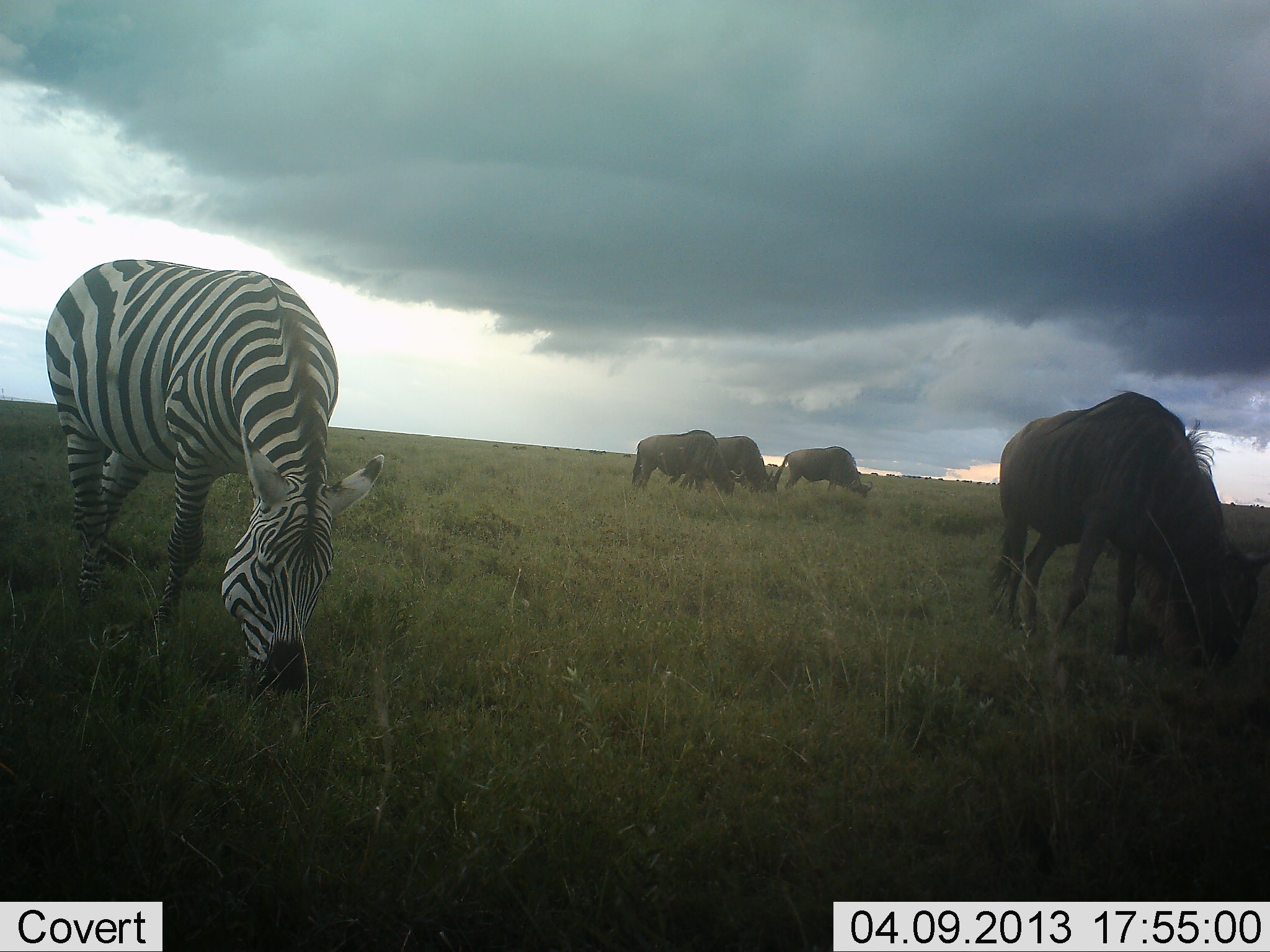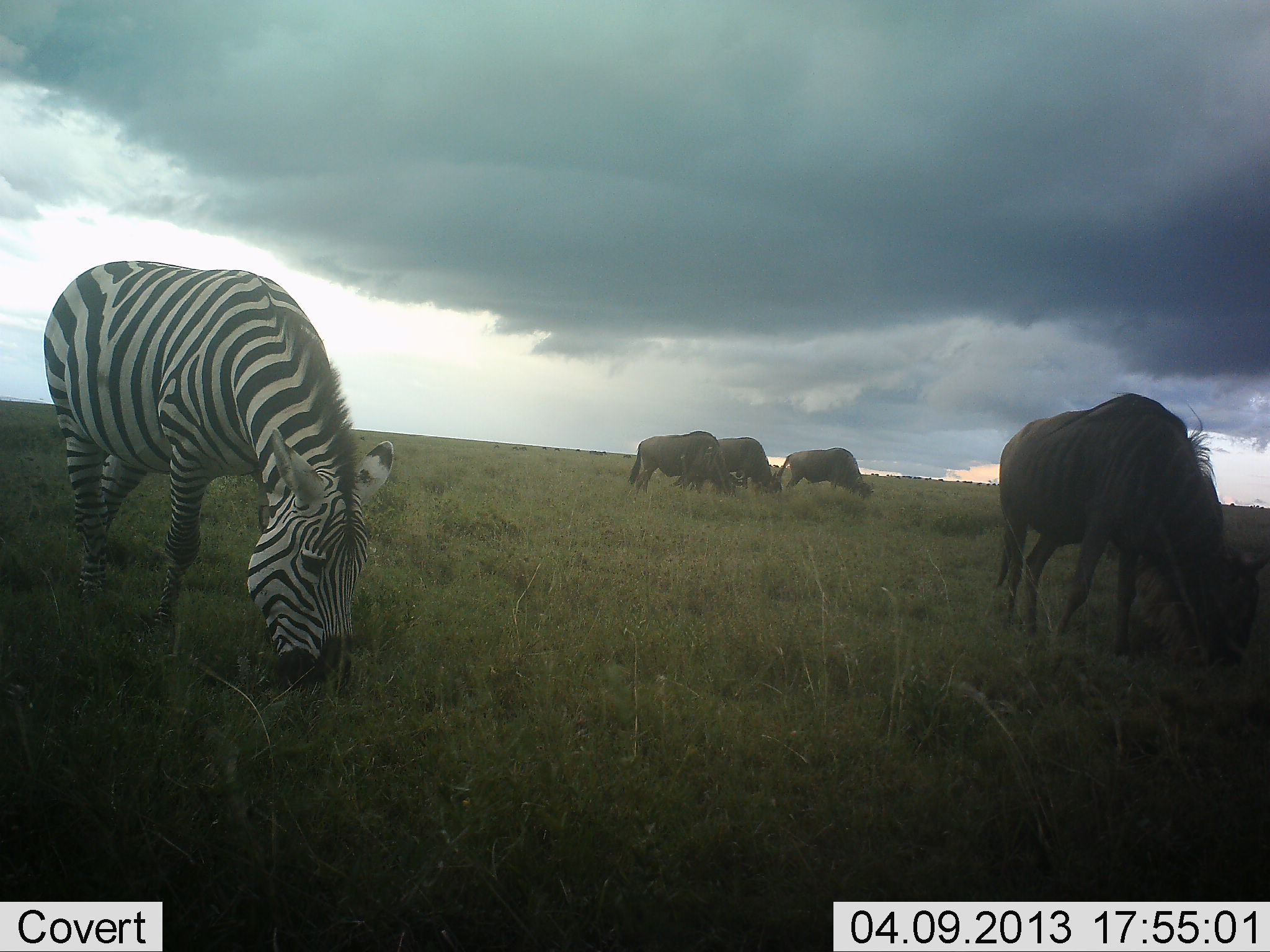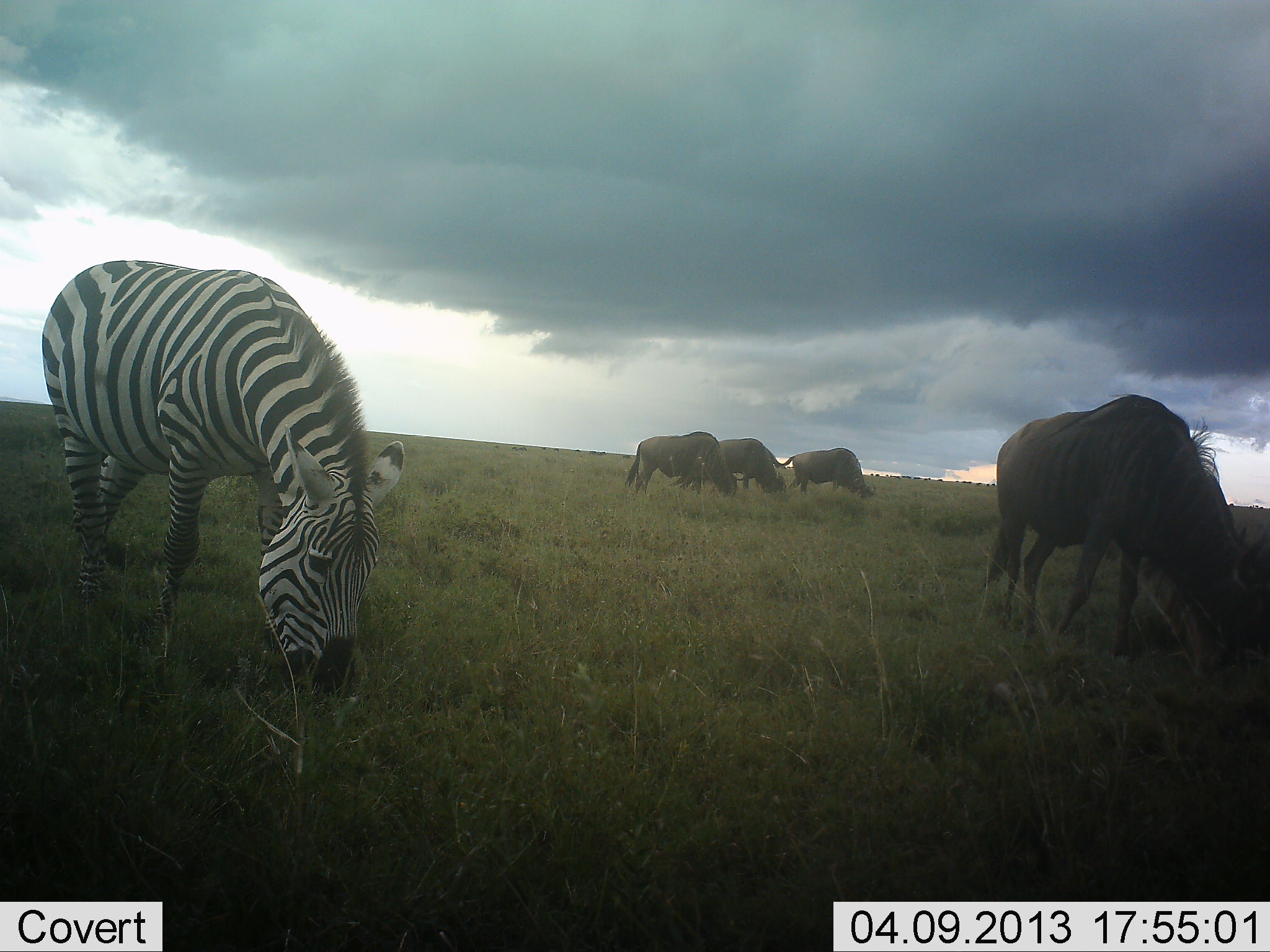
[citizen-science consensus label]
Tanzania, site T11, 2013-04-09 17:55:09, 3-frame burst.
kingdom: Animalia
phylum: Chordata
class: Mammalia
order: Artiodactyla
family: Bovidae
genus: Connochaetes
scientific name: Connochaetes taurinus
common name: blue wildebeest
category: wildebeest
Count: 4.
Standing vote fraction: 7%.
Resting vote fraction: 0%.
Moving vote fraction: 0%.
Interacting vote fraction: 0%.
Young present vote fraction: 0%.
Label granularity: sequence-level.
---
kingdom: Animalia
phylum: Chordata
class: Mammalia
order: Perissodactyla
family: Equidae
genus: Equus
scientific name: Equus quagga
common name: plains zebra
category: zebra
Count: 1.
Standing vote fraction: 7%.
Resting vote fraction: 0%.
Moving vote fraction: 0%.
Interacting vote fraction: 0%.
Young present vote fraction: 0%.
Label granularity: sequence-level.